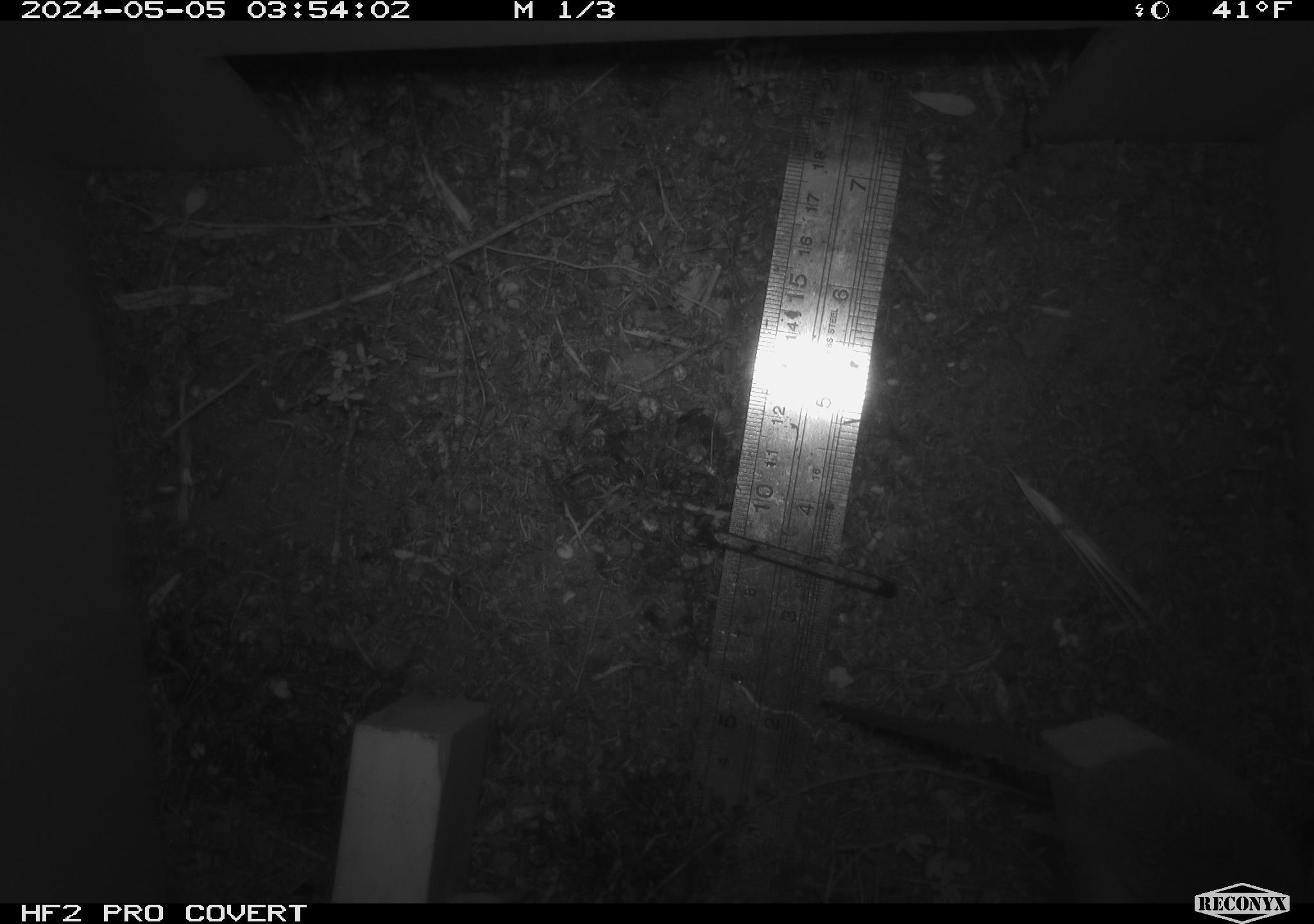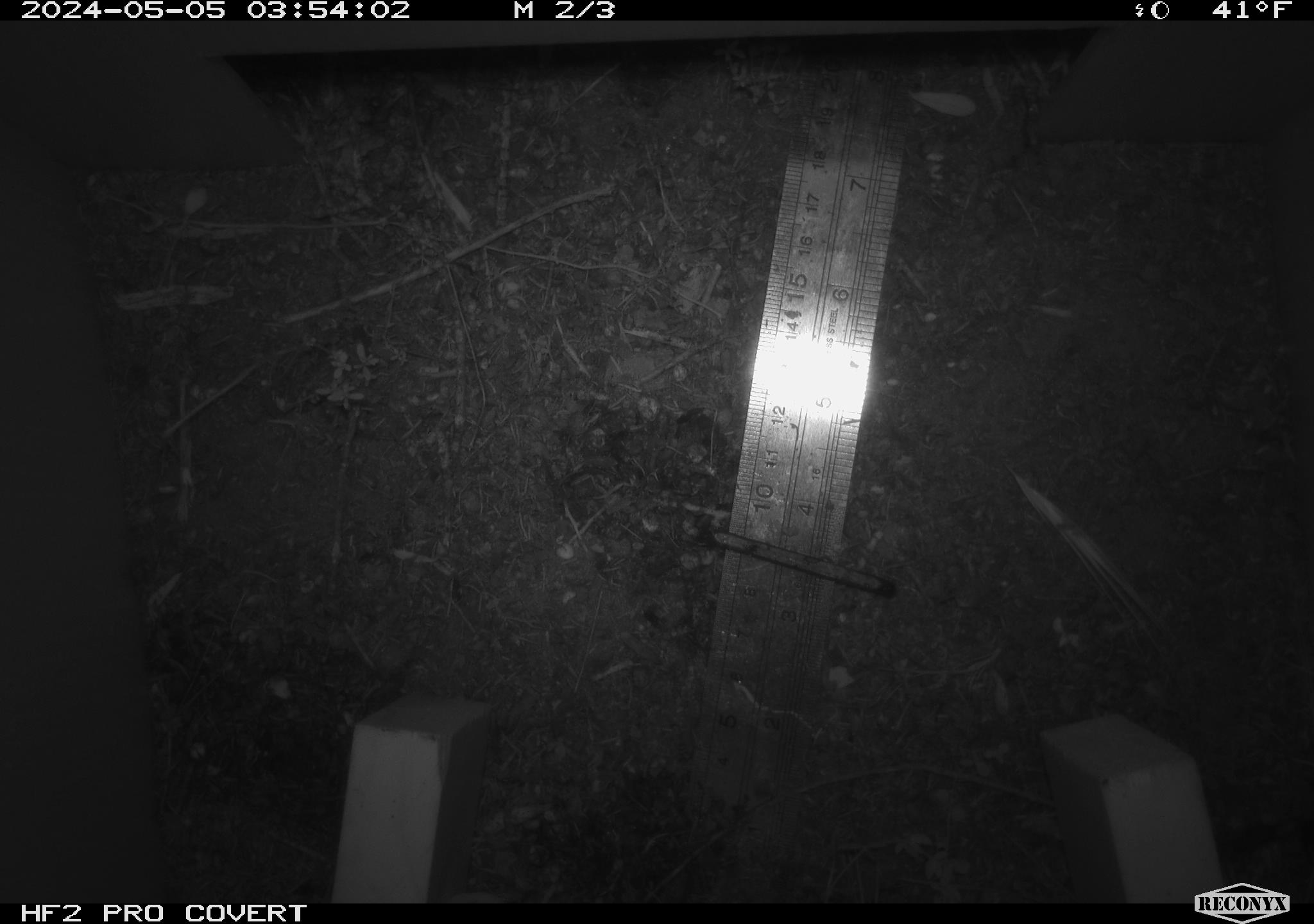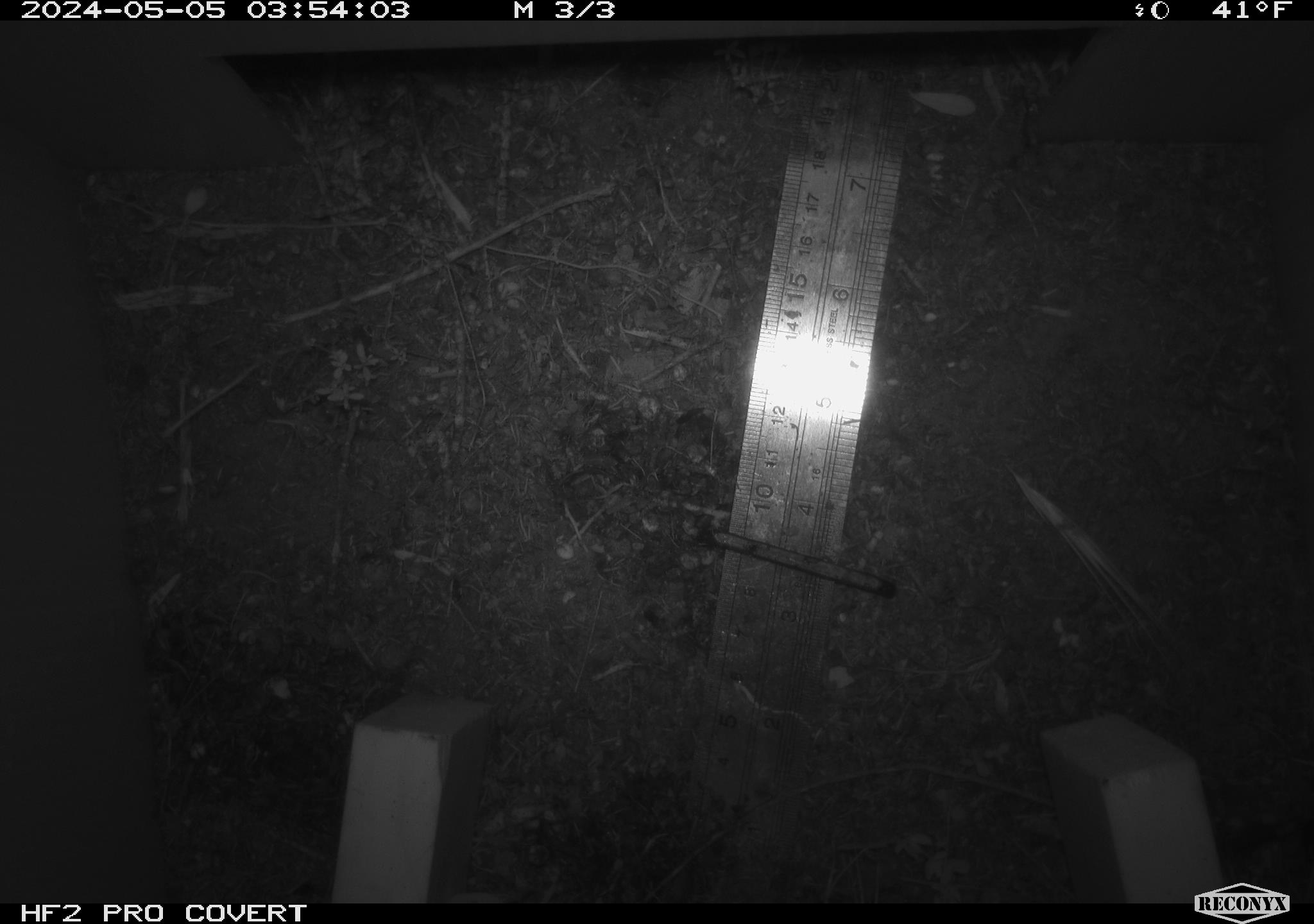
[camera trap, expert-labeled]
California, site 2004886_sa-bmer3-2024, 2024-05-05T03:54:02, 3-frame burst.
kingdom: Animalia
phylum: Chordata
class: Mammalia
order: Rodentia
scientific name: Rodentia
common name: mouse species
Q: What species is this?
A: Mouse species (Rodentia).